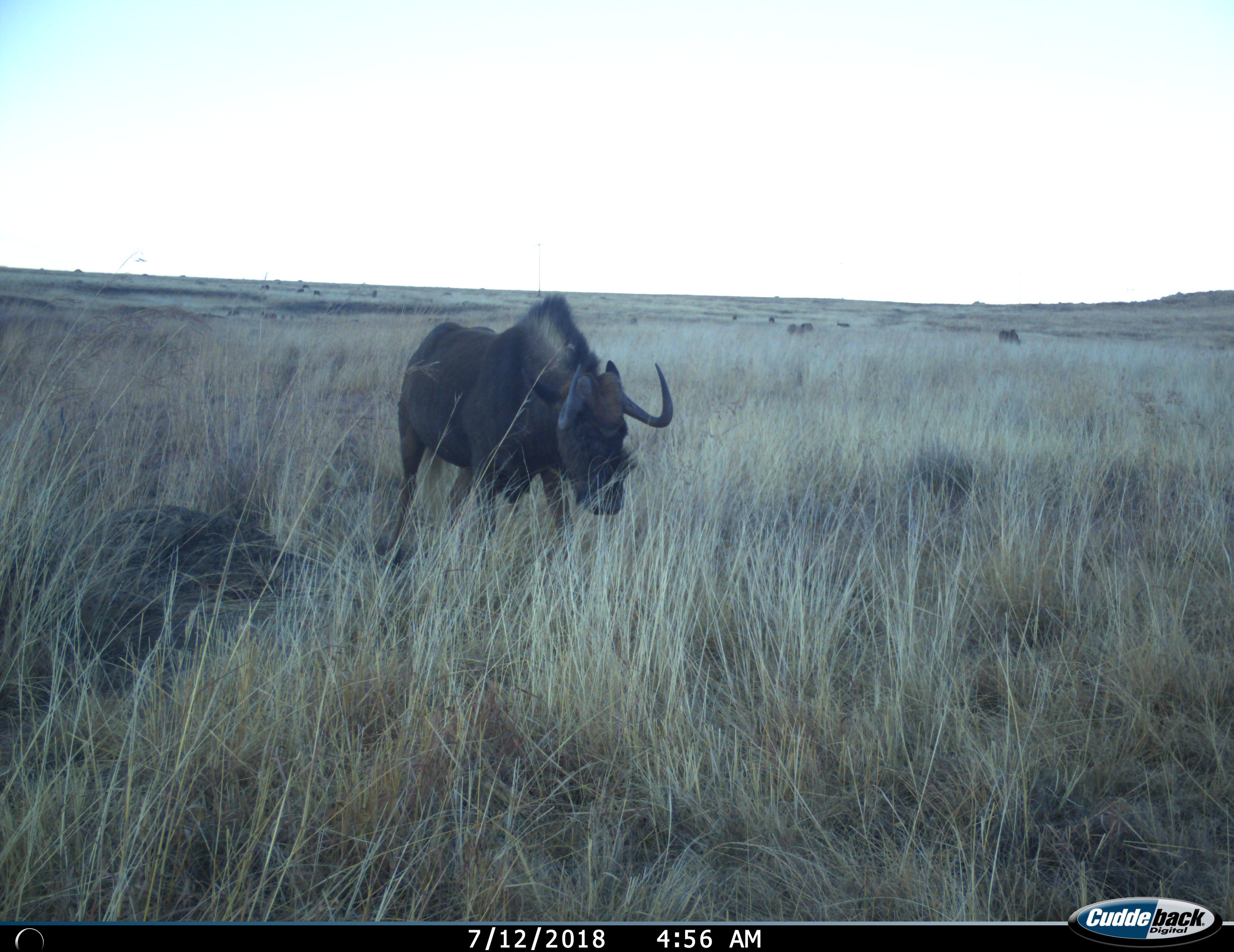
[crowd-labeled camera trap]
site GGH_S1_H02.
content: unidentified animal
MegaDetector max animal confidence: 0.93